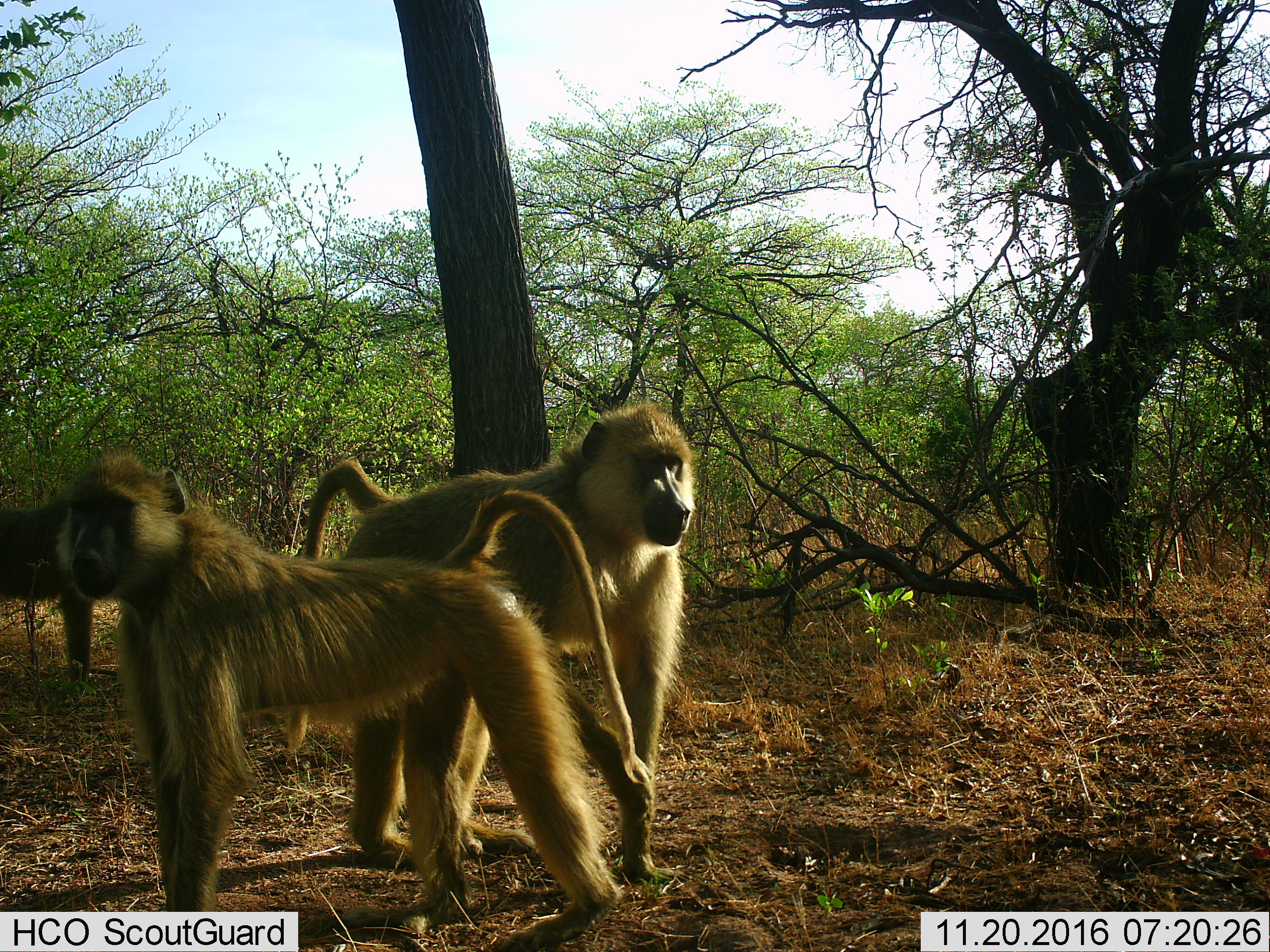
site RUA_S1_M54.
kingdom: Animalia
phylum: Chordata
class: Mammalia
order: Primates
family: Cercopithecidae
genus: Papio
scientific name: Papio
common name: baboon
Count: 3.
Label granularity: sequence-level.